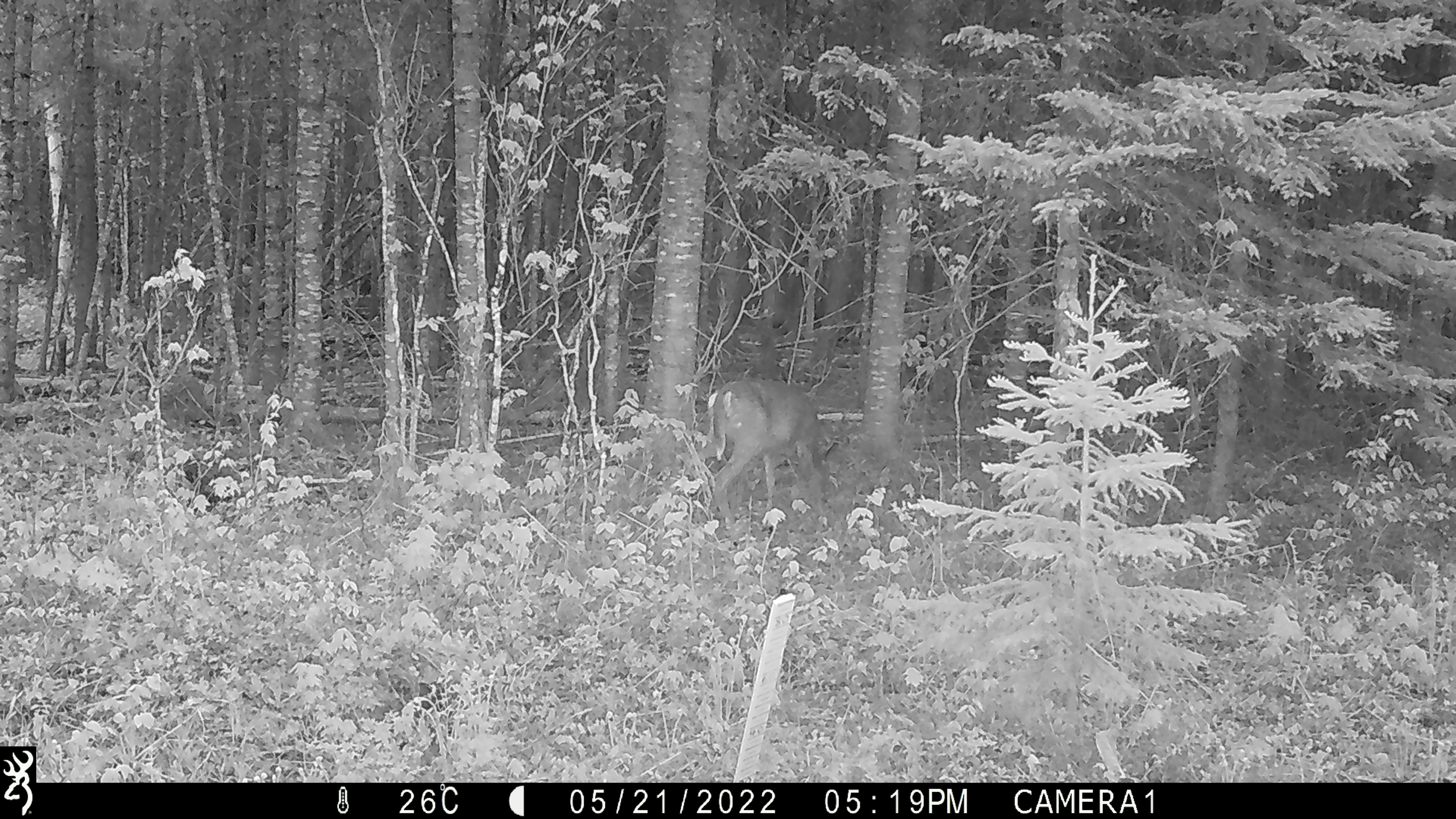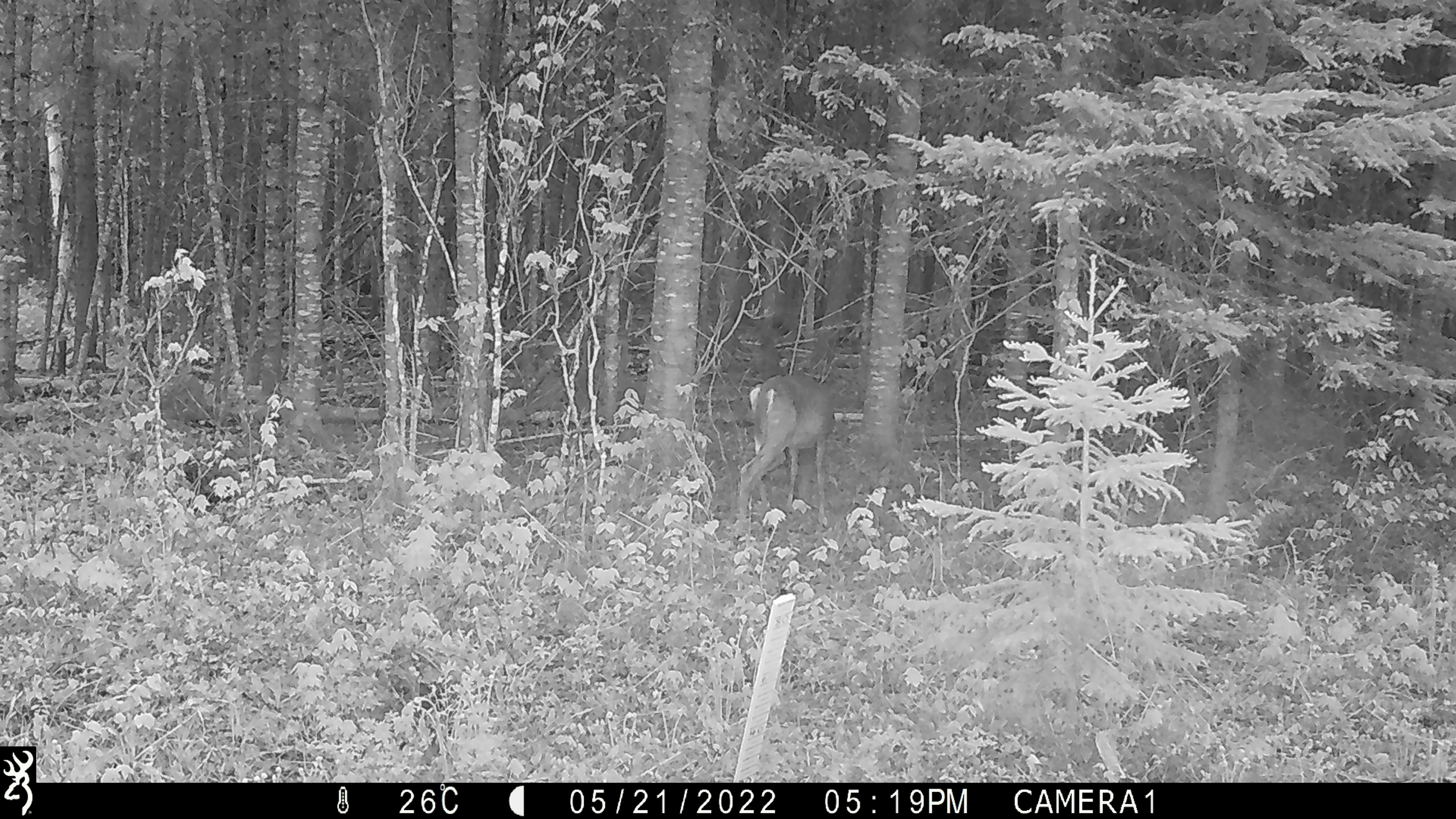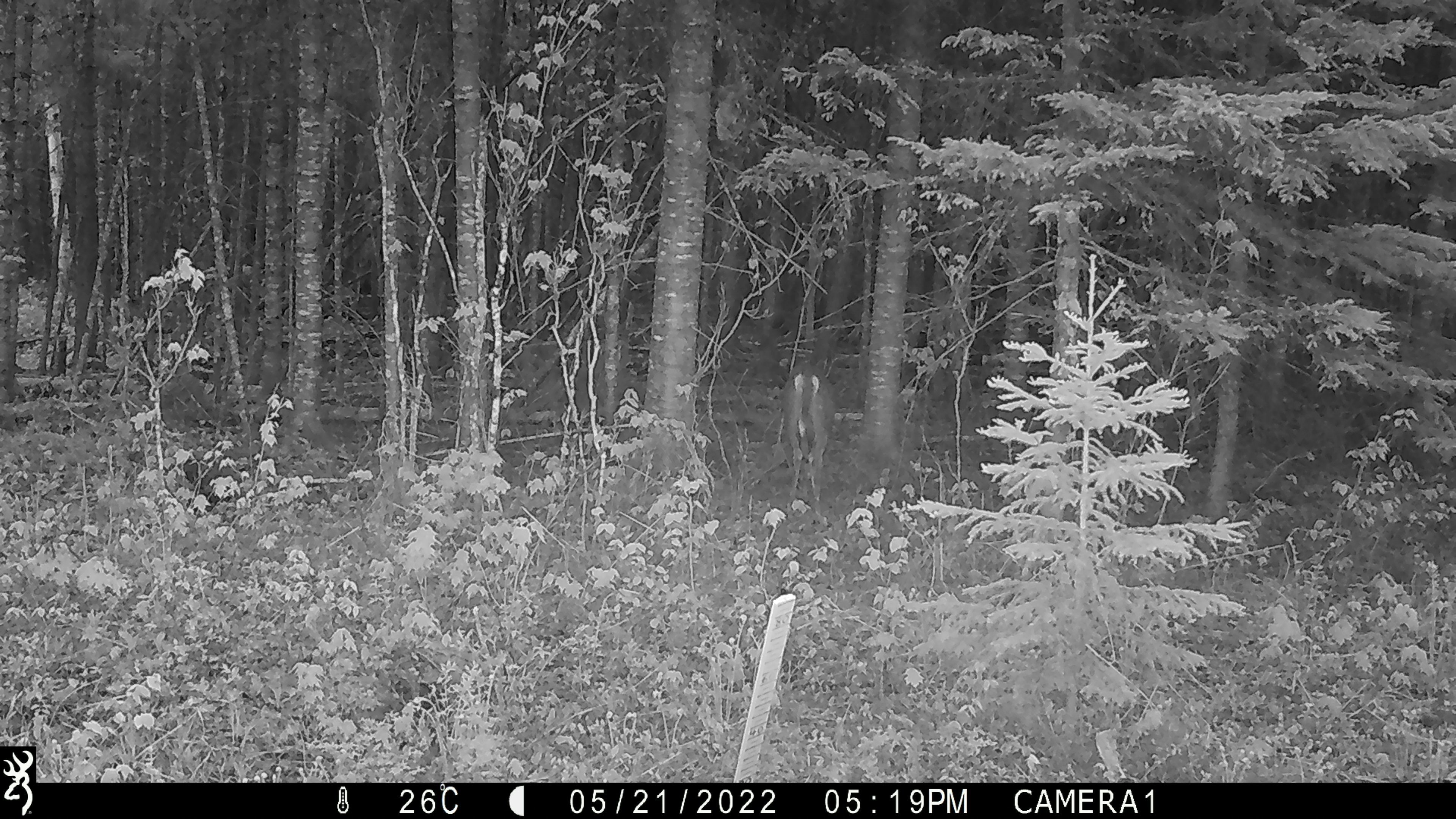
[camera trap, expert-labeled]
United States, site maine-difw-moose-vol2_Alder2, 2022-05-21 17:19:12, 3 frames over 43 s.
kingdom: Animalia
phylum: Chordata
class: Mammalia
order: Artiodactyla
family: Cervidae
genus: Odocoileus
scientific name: Odocoileus virginianus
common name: white-tailed deer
White-tailed deer (Odocoileus virginianus).